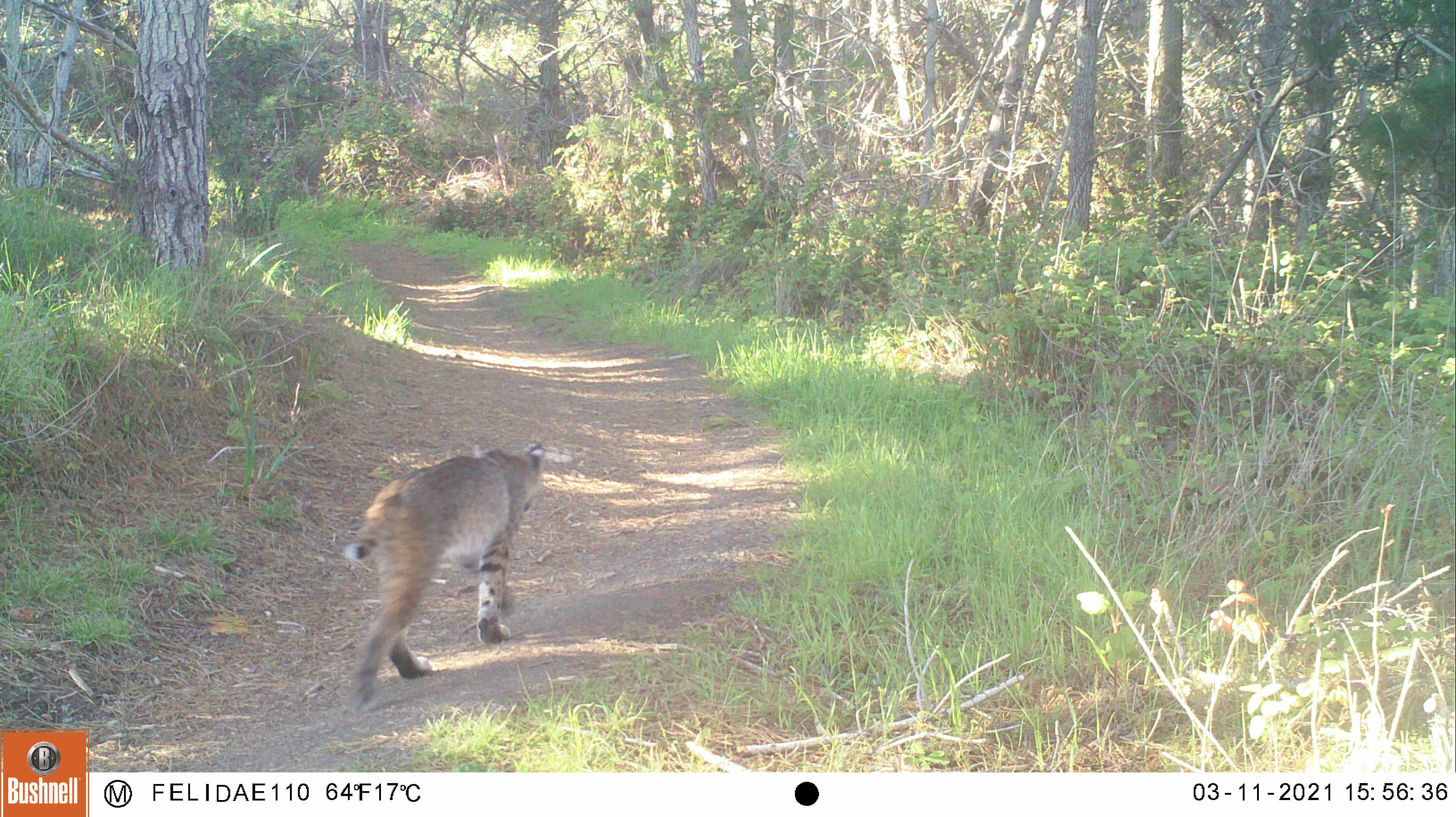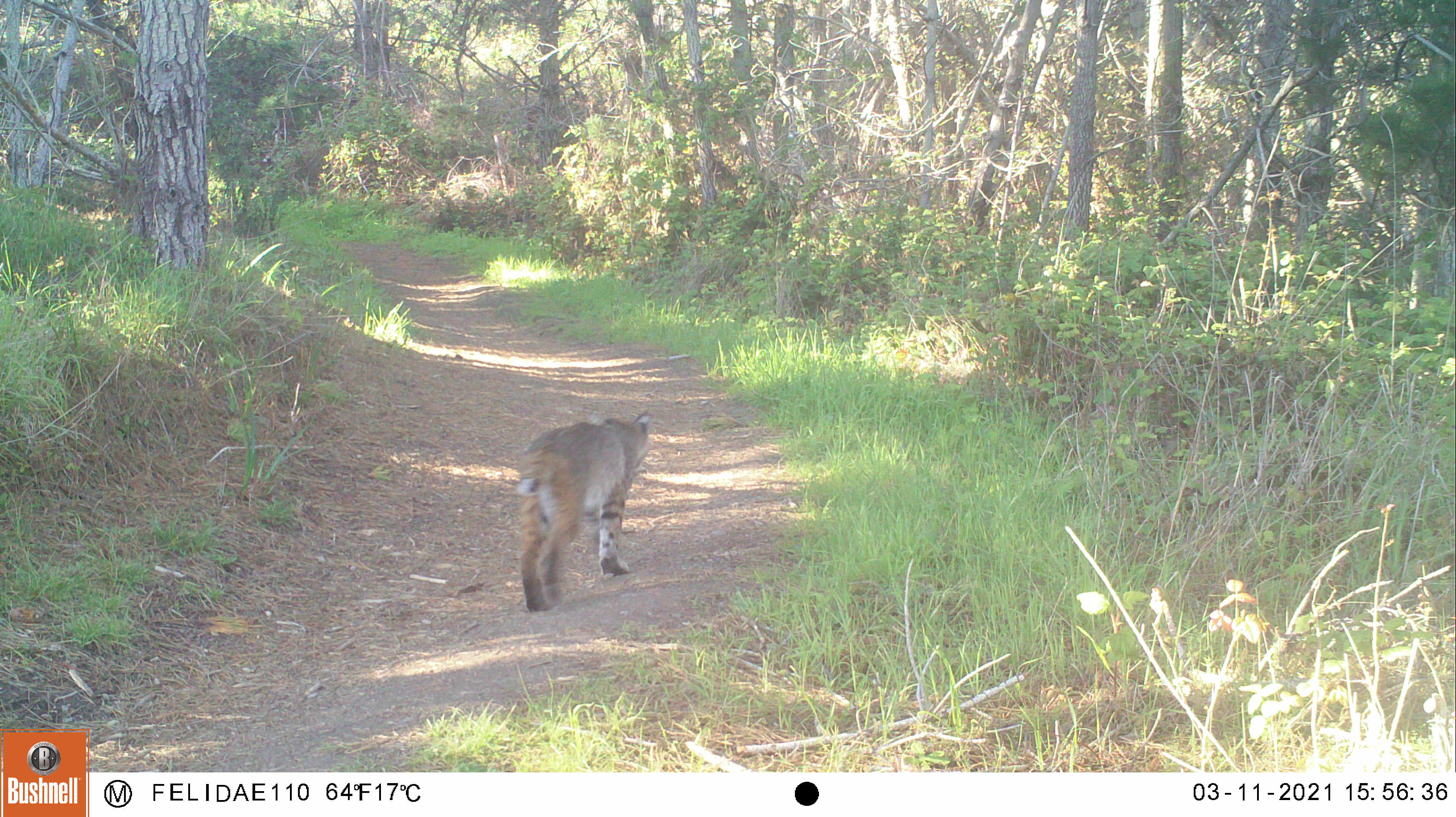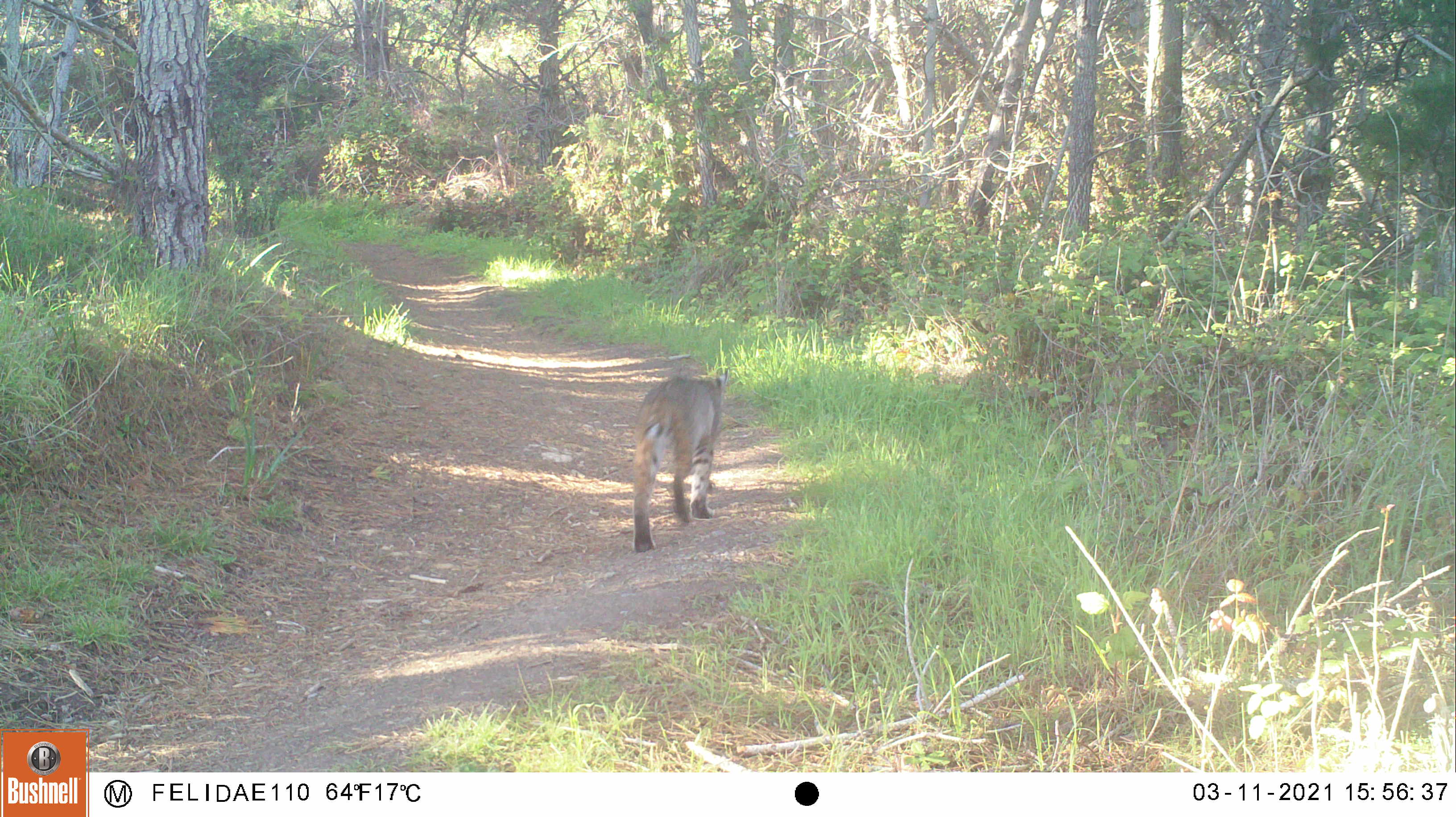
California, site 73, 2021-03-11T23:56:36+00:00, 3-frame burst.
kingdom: Animalia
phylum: Chordata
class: Mammalia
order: Carnivora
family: Felidae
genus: Lynx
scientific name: Lynx rufus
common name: bobcat